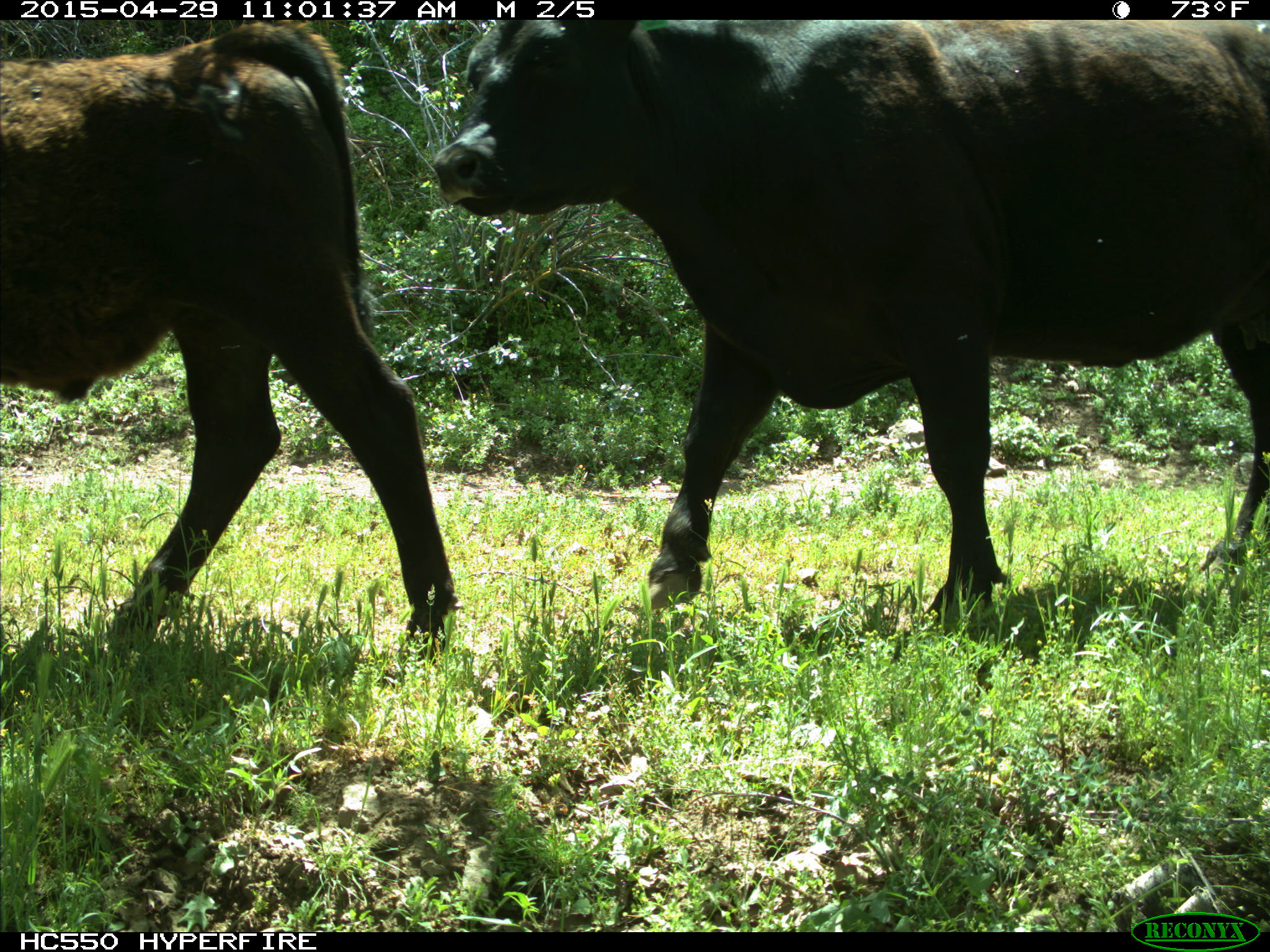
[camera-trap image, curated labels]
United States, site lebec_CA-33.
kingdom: Animalia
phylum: Chordata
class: Mammalia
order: Artiodactyla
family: Bovidae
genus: Bos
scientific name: Bos taurus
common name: domestic cow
Bos taurus (domestic cow).